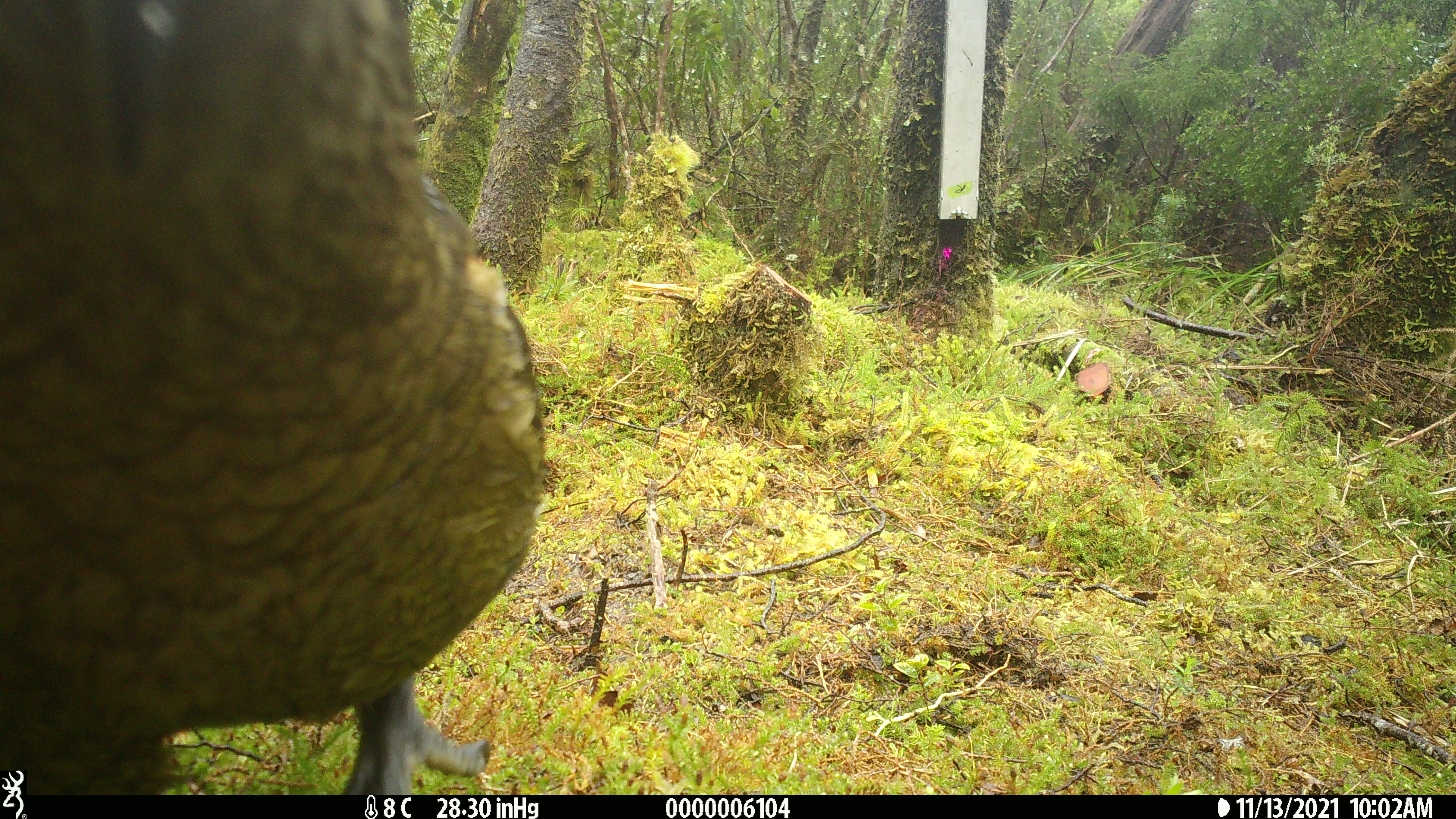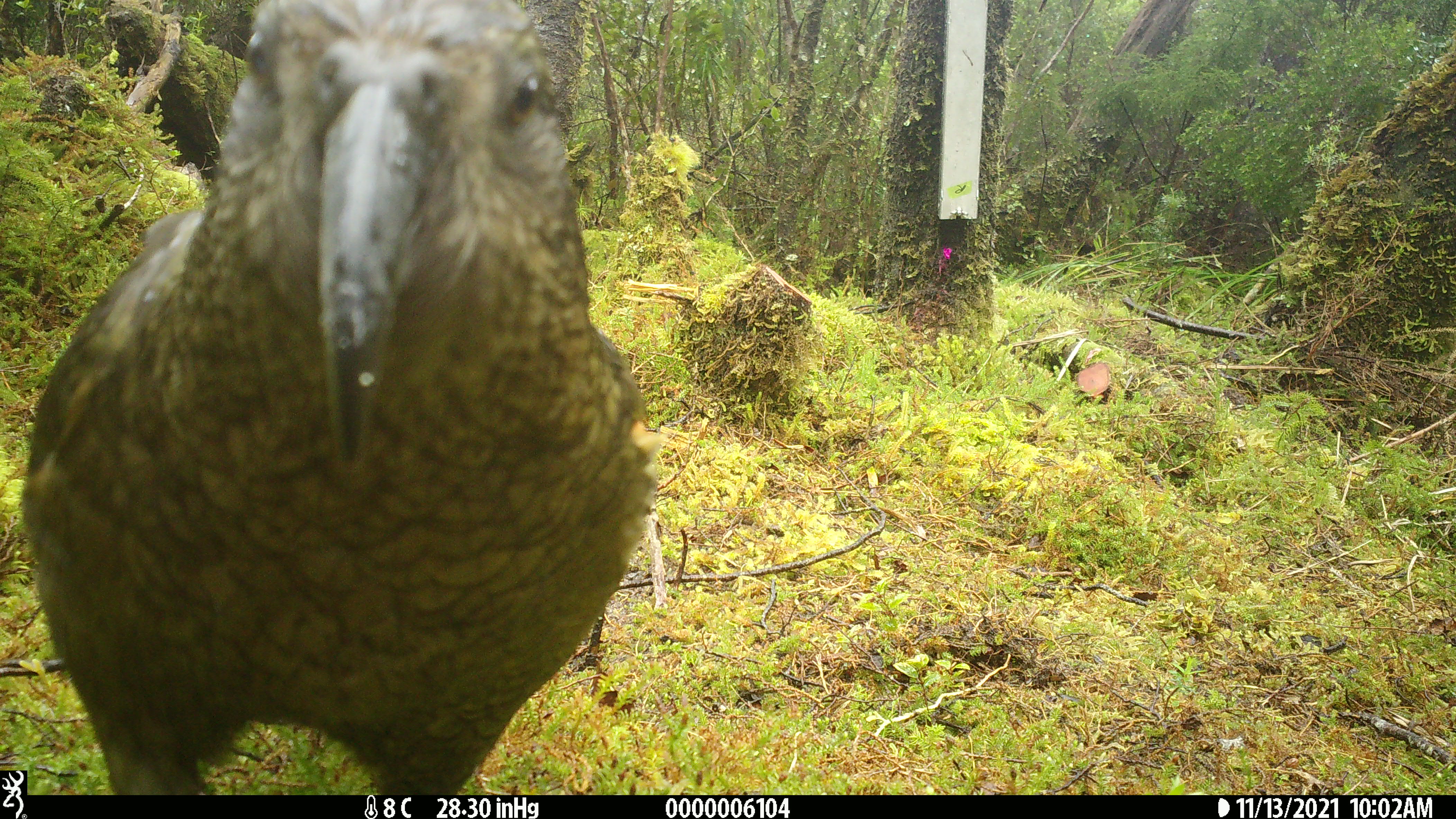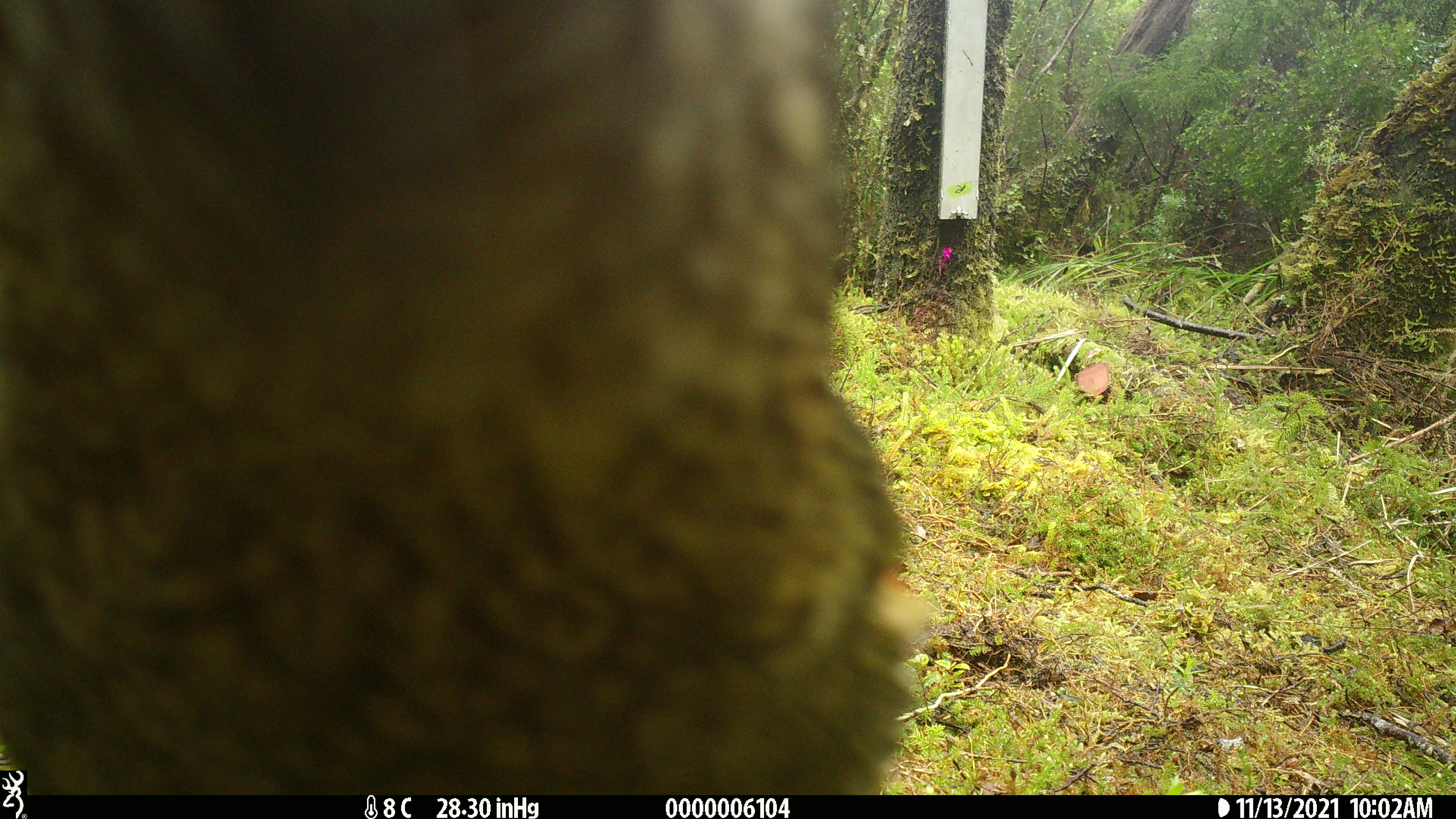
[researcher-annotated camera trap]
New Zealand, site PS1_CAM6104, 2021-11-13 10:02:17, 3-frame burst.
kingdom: Animalia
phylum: Chordata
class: Aves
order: Psittaciformes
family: Strigopidae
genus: Nestor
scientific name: Nestor notabilis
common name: kea